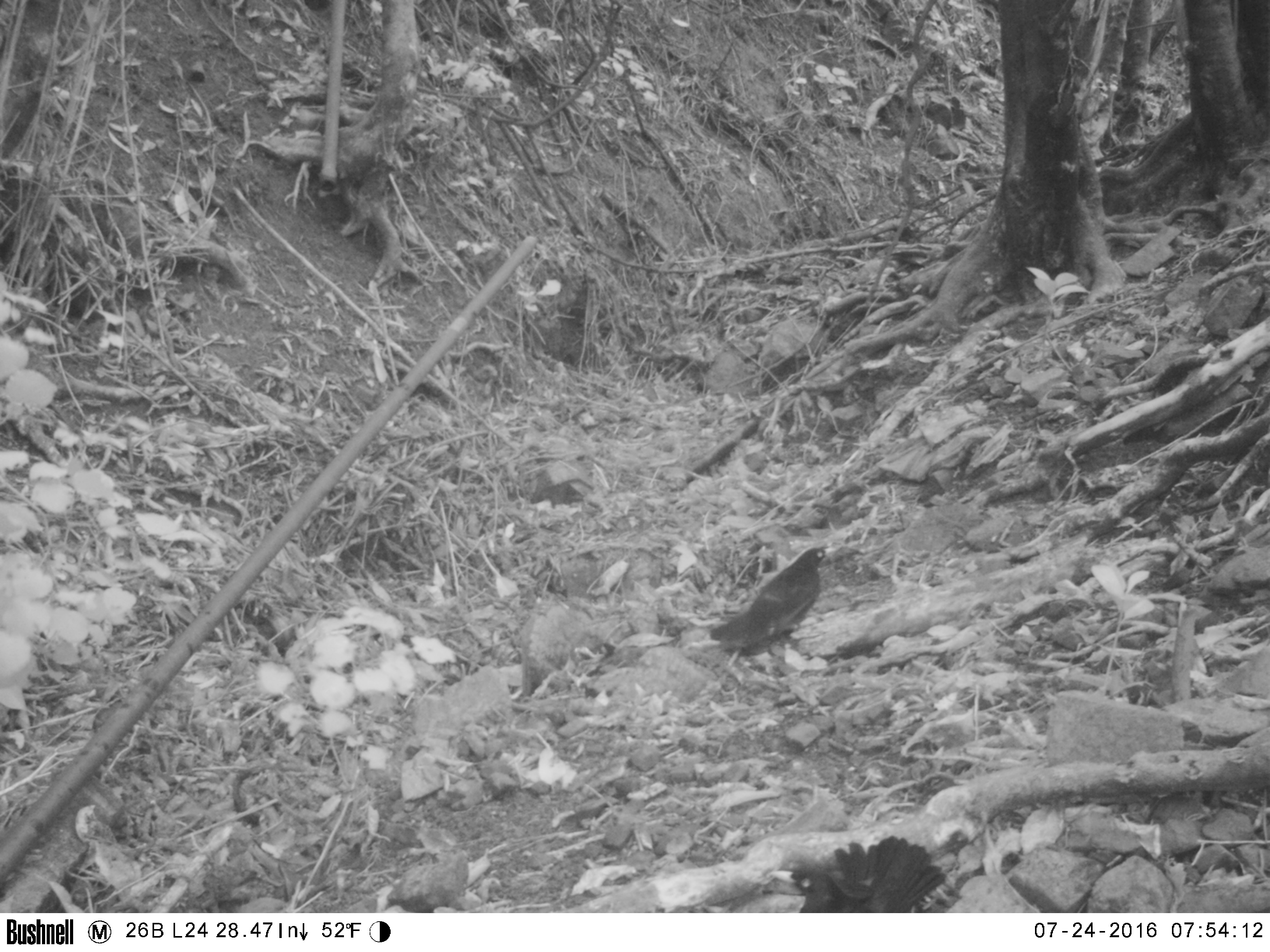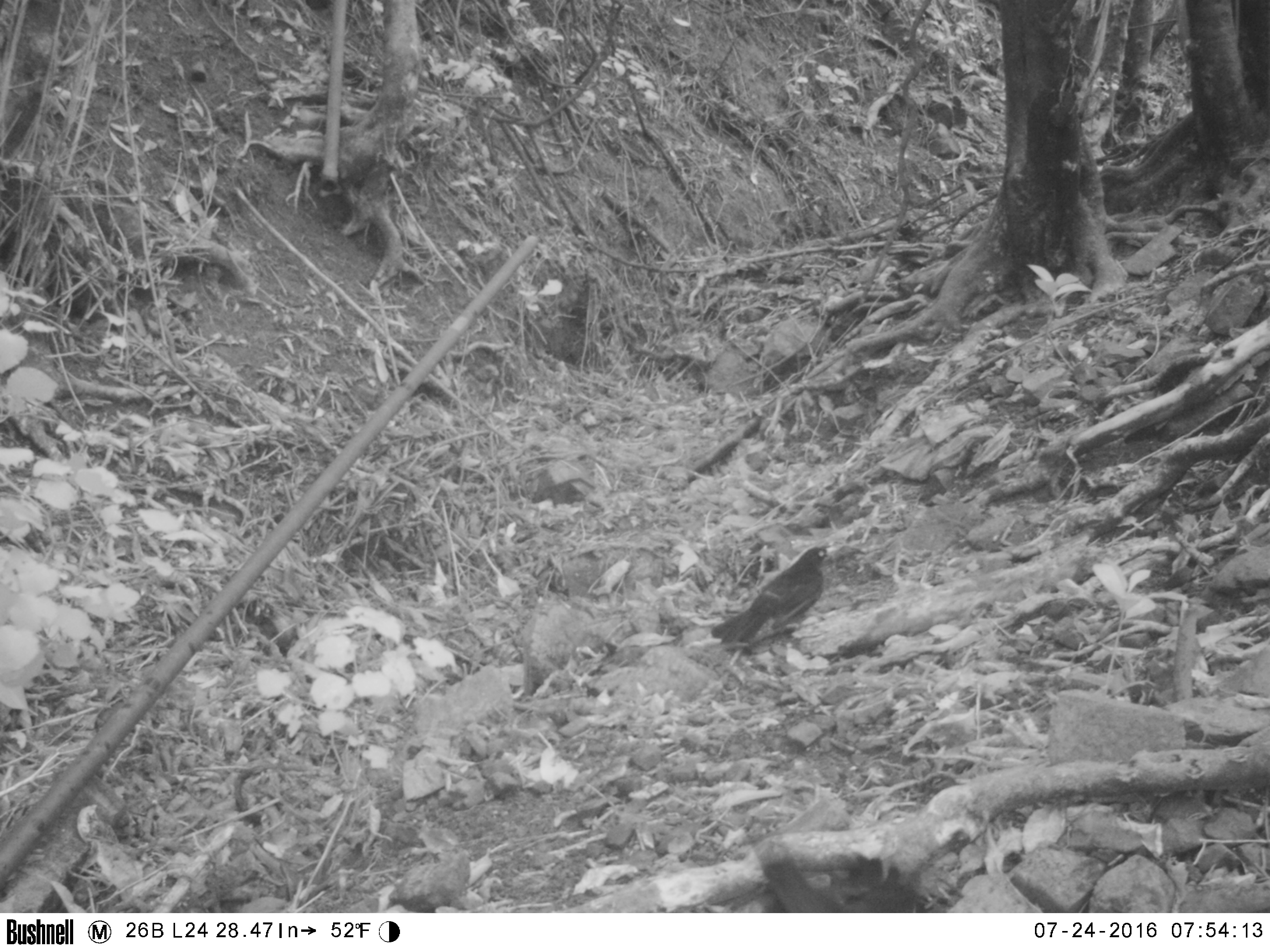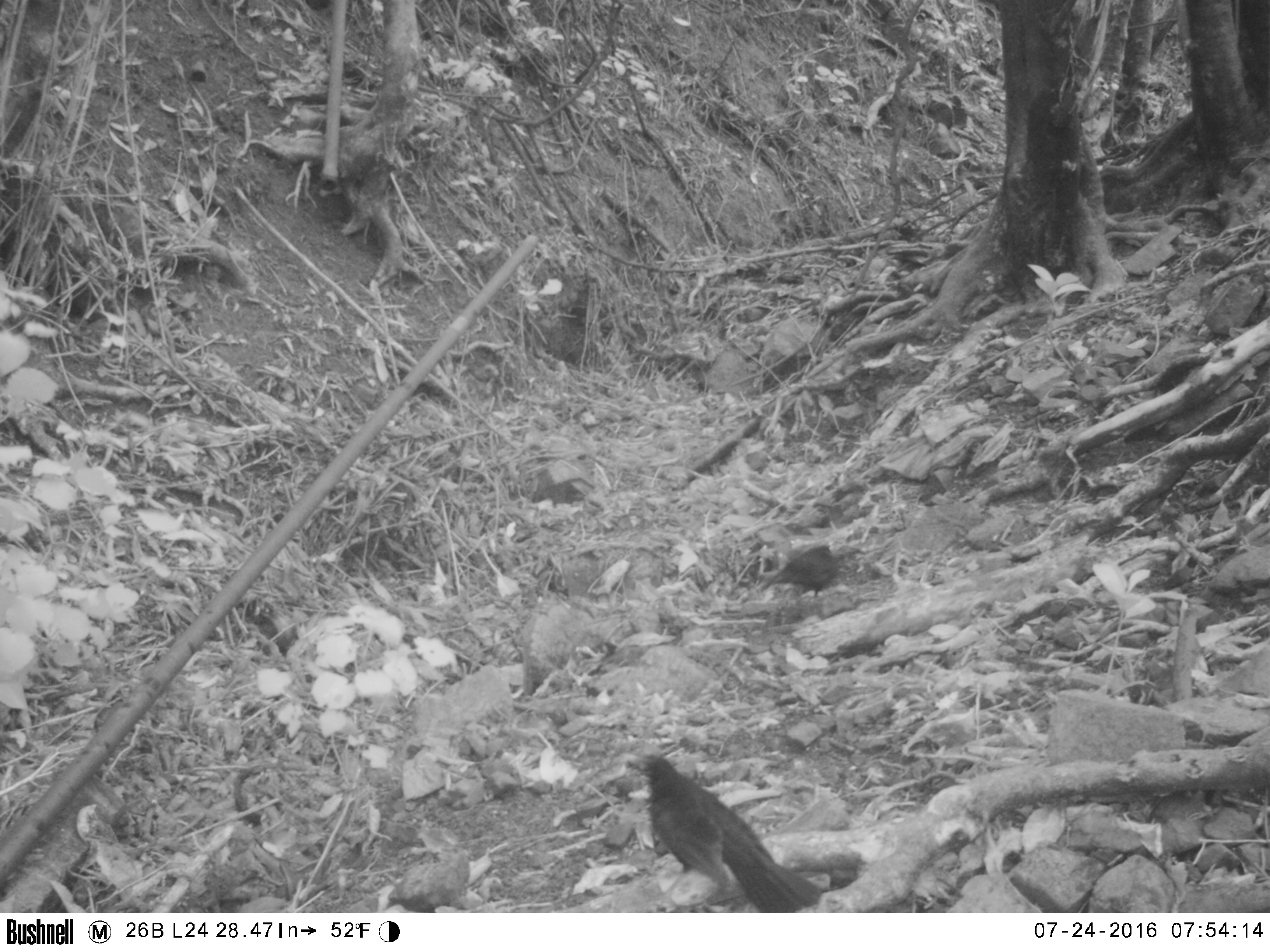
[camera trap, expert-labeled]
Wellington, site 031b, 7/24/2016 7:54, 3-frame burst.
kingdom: Animalia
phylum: Chordata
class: Aves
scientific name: Aves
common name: bird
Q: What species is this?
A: Bird (Aves).